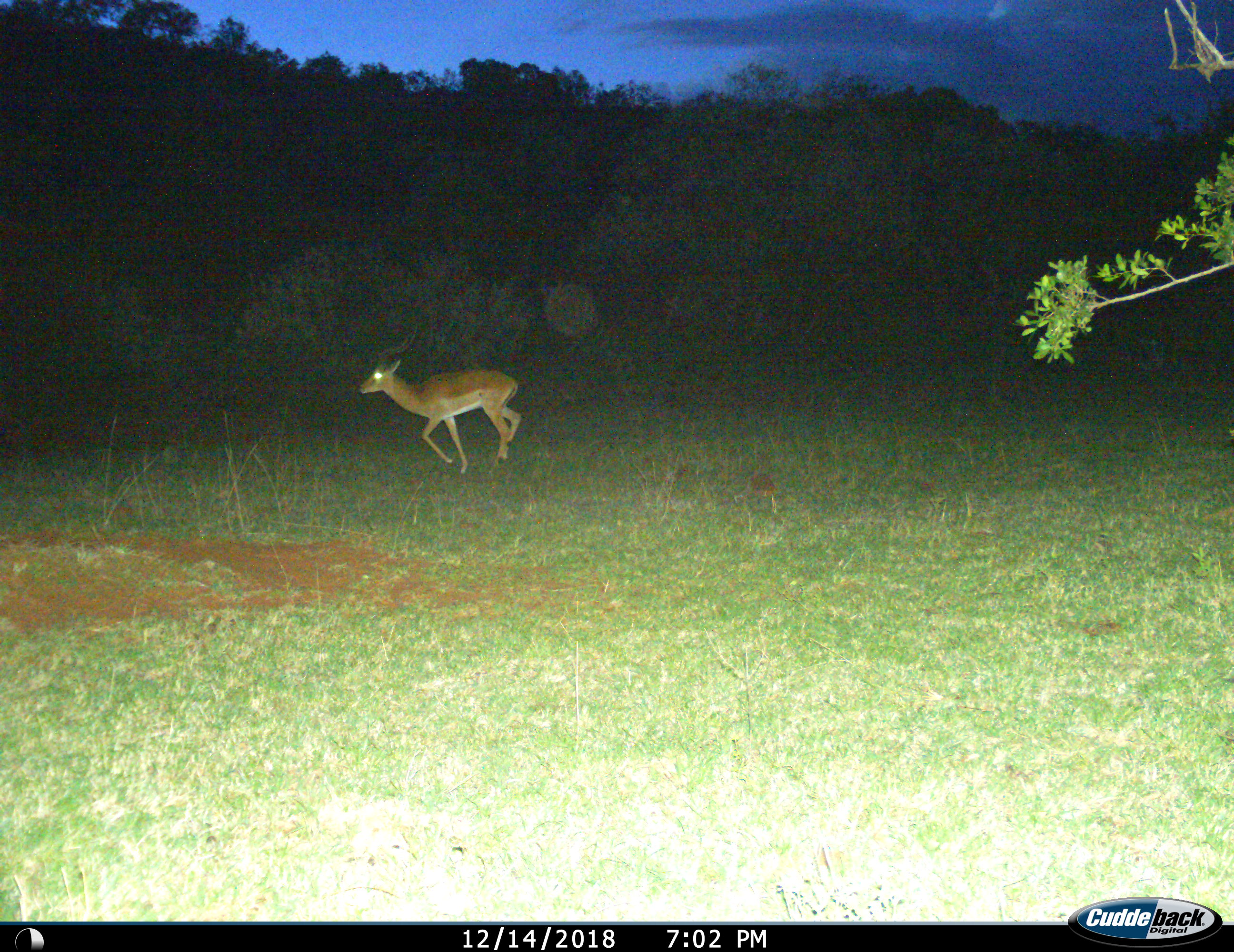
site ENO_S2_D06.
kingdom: Animalia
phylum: Chordata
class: Mammalia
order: Artiodactyla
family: Bovidae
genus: Aepyceros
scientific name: Aepyceros melampus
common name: impala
Impala (Aepyceros melampus), count 1. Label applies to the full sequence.